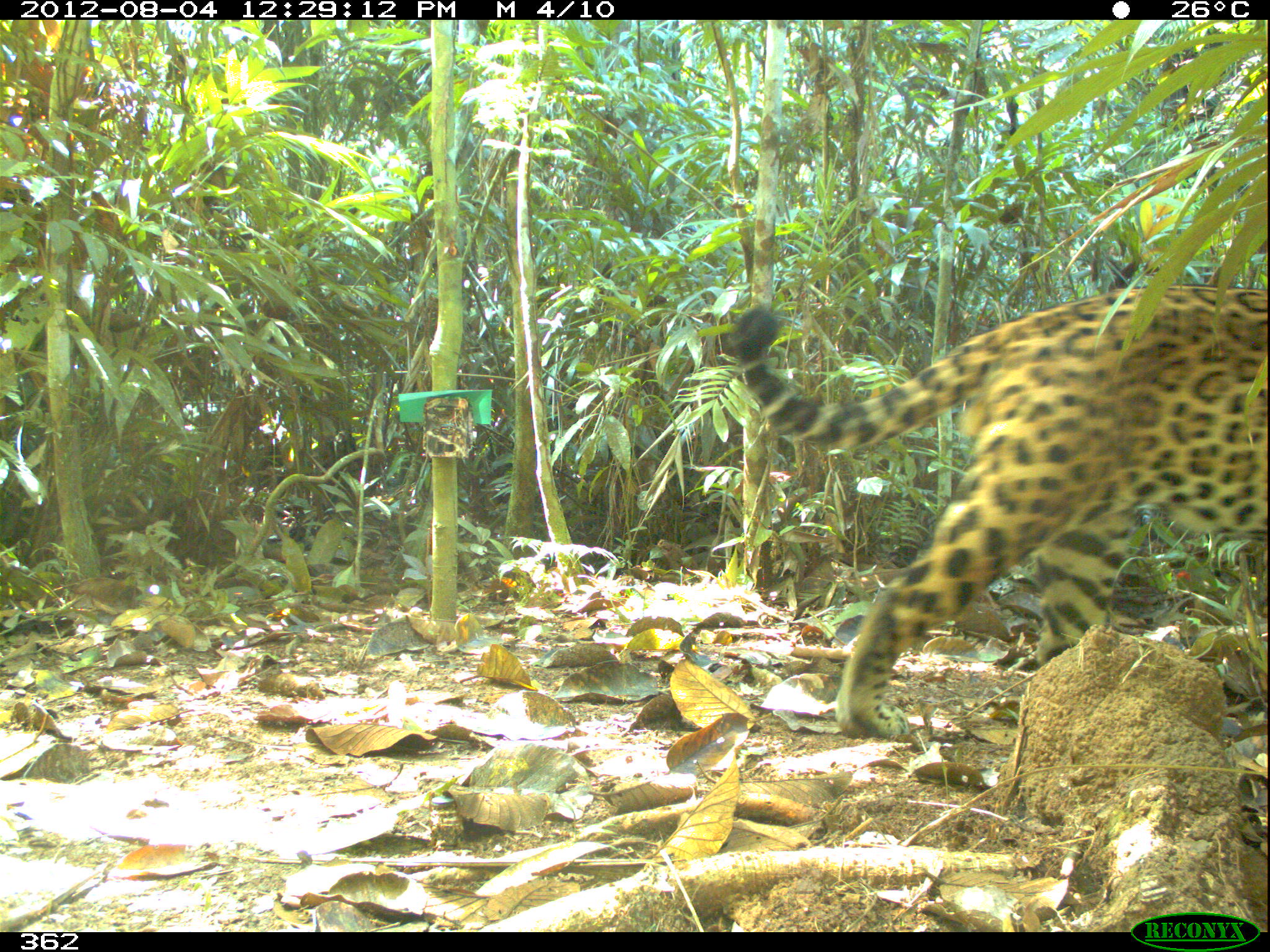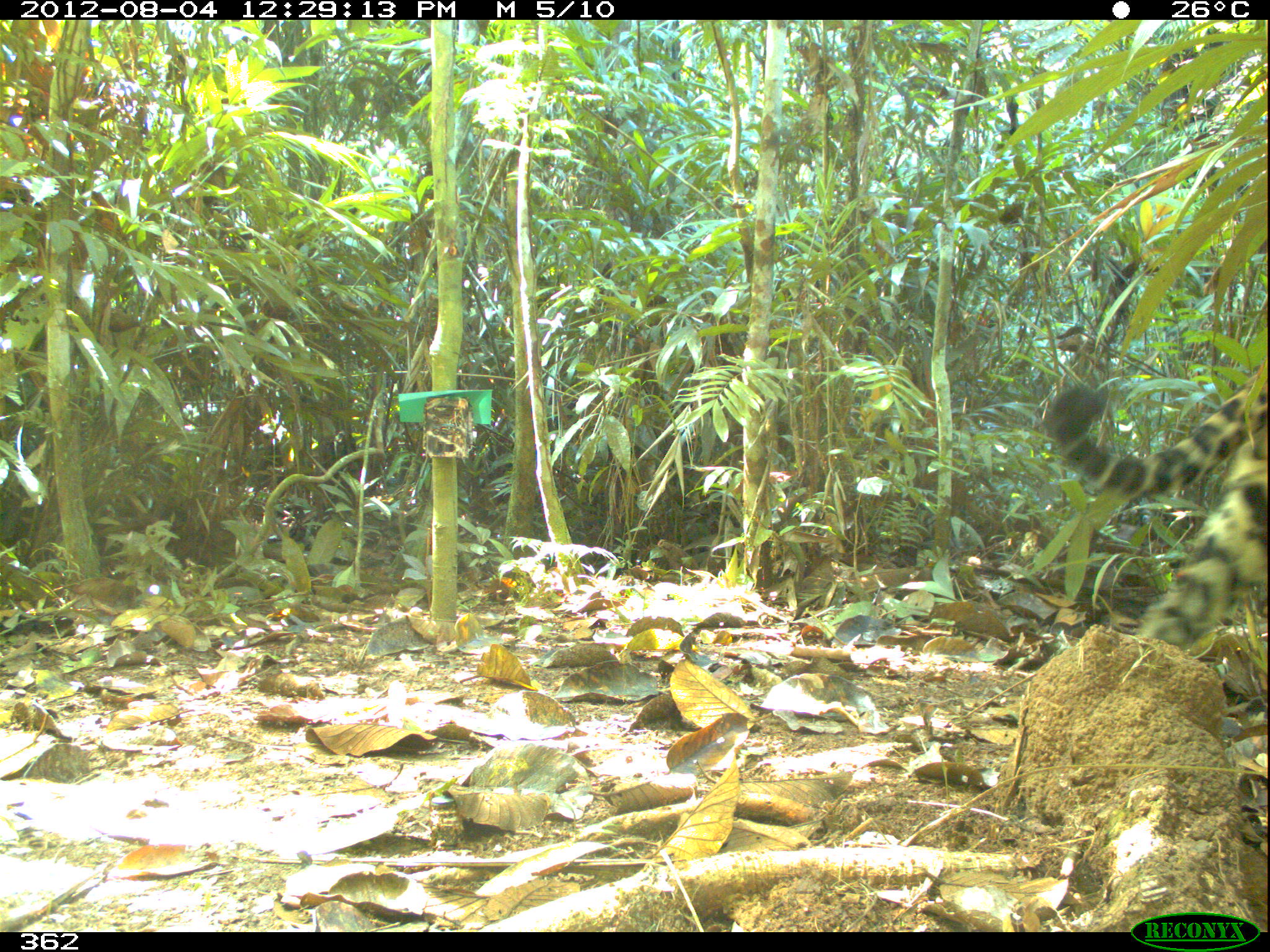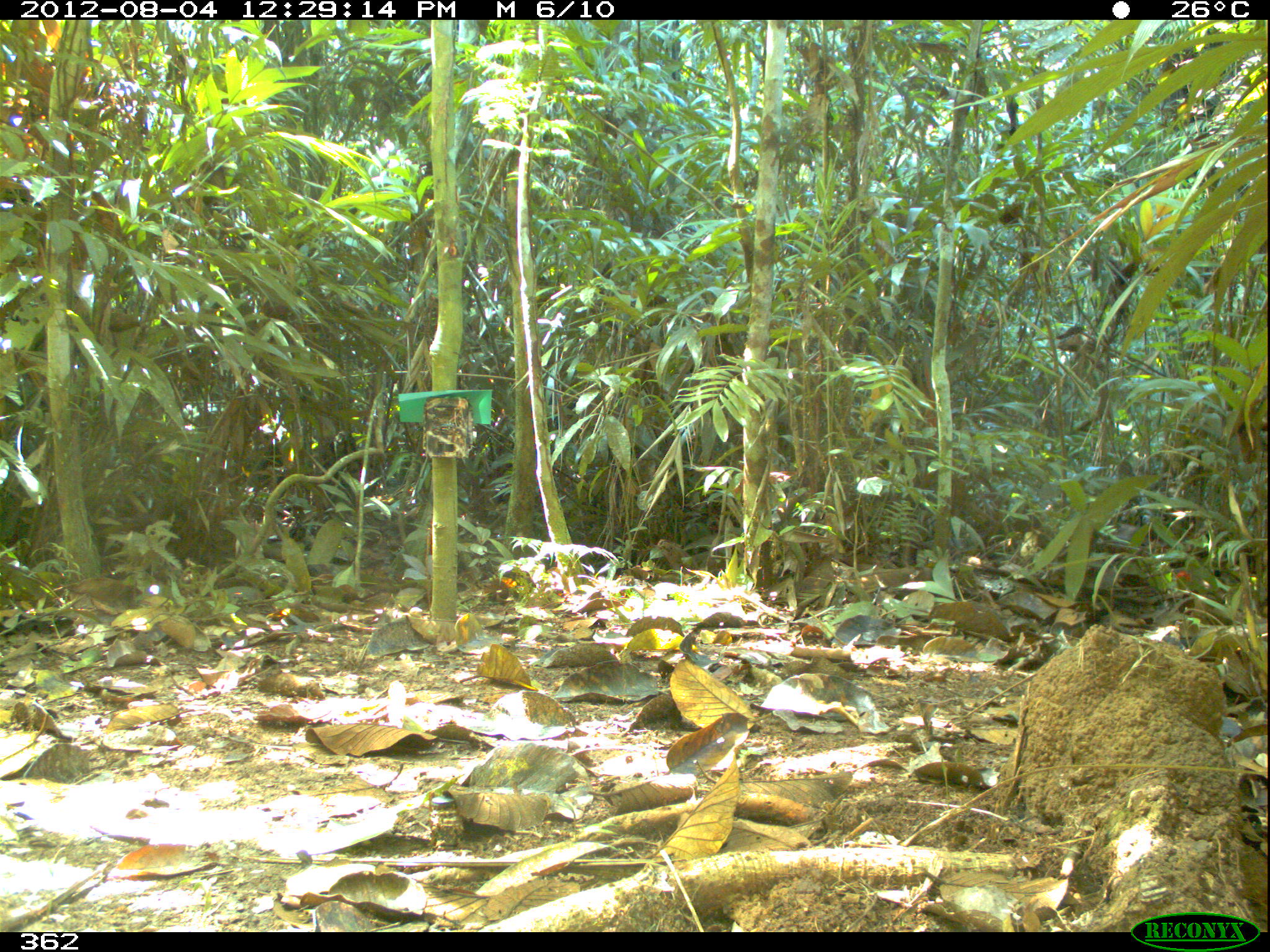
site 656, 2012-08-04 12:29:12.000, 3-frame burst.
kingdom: Animalia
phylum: Chordata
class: Mammalia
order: Carnivora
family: Felidae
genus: Panthera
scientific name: Panthera onca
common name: jaguar